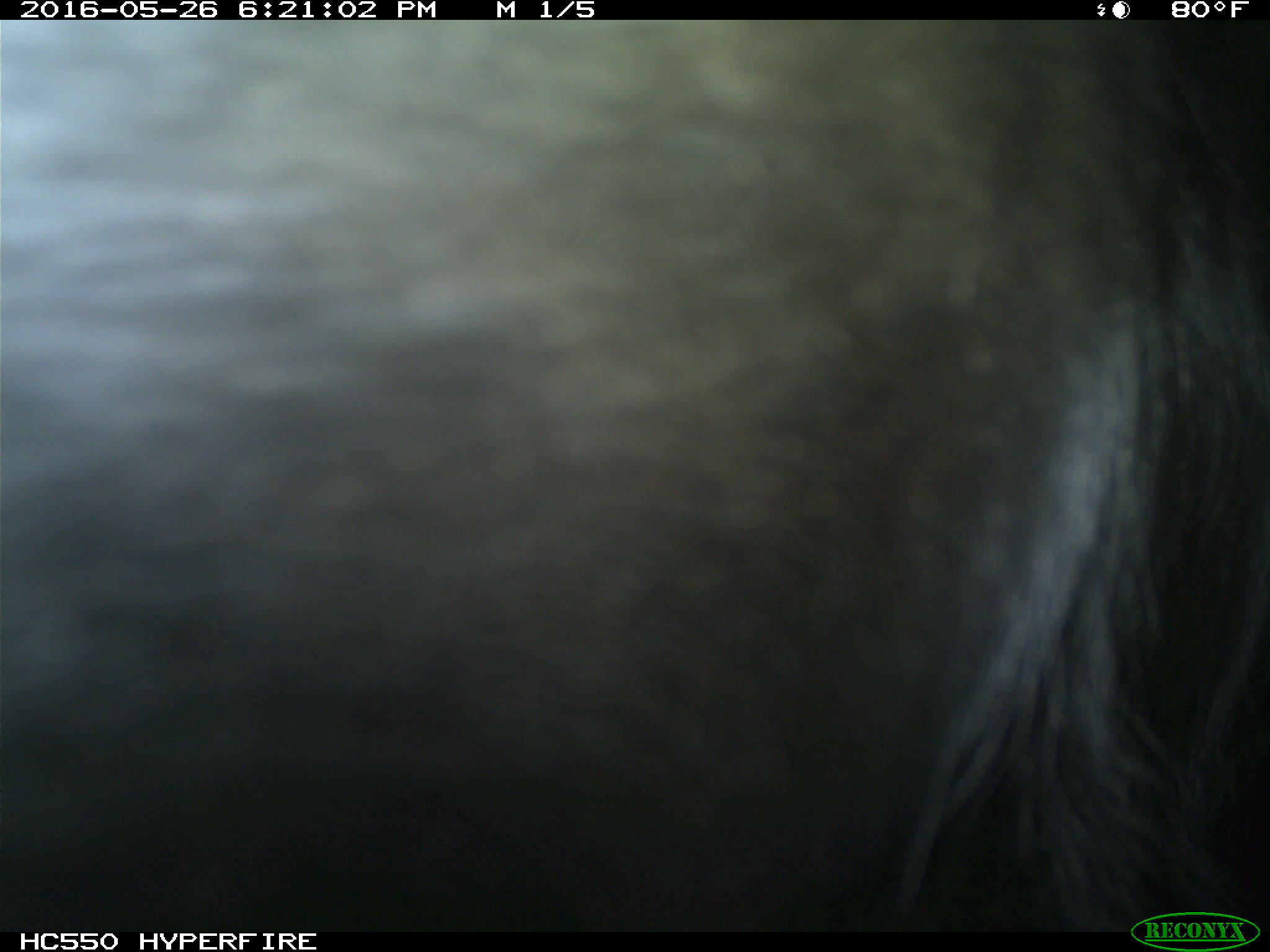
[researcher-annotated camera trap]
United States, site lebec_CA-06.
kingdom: Animalia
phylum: Chordata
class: Mammalia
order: Artiodactyla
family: Bovidae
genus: Bos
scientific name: Bos taurus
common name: domestic cow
Bos taurus (domestic cow).